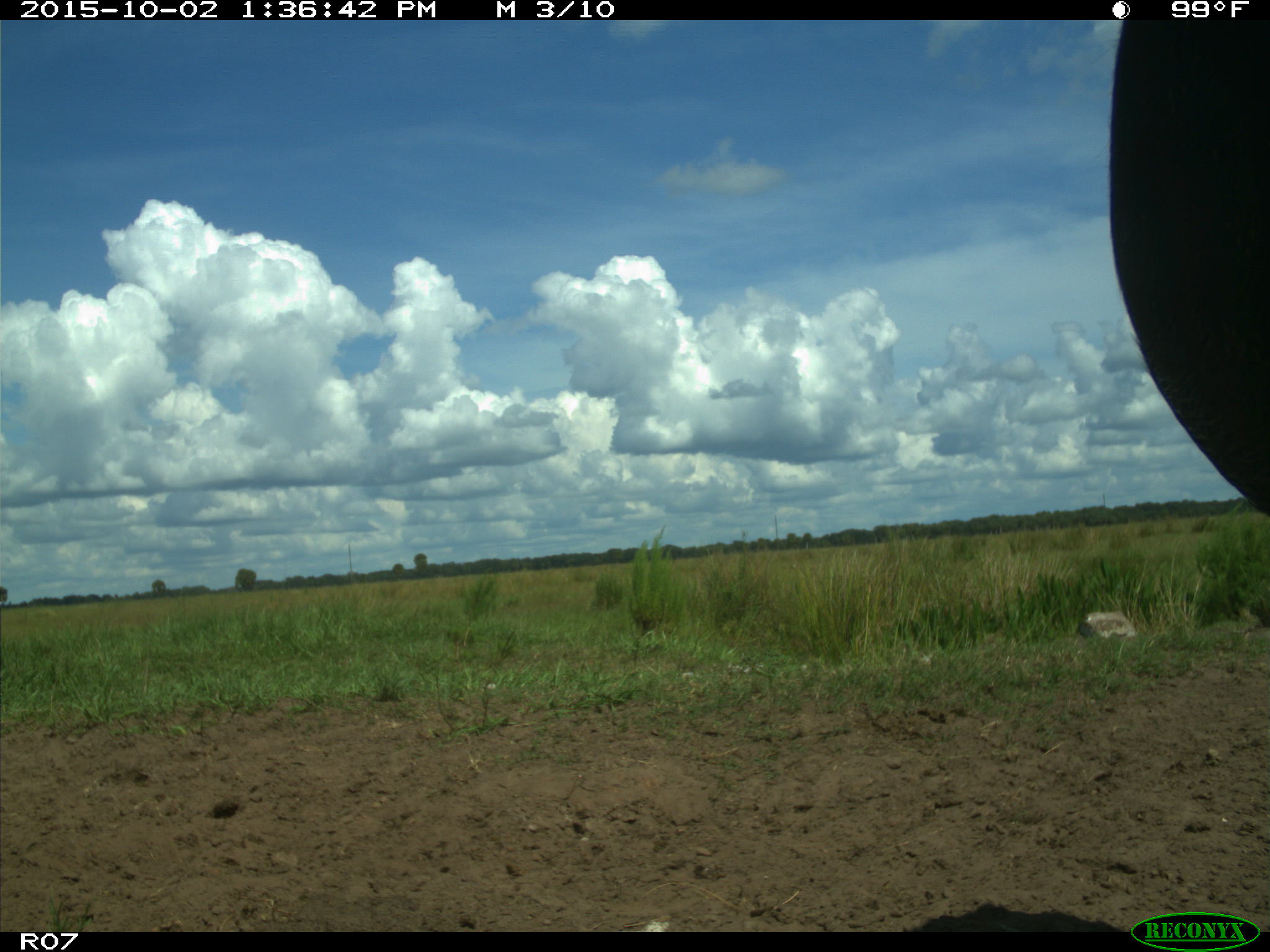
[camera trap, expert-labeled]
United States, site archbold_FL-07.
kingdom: Animalia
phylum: Chordata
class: Mammalia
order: Artiodactyla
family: Bovidae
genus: Bos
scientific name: Bos taurus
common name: domestic cow